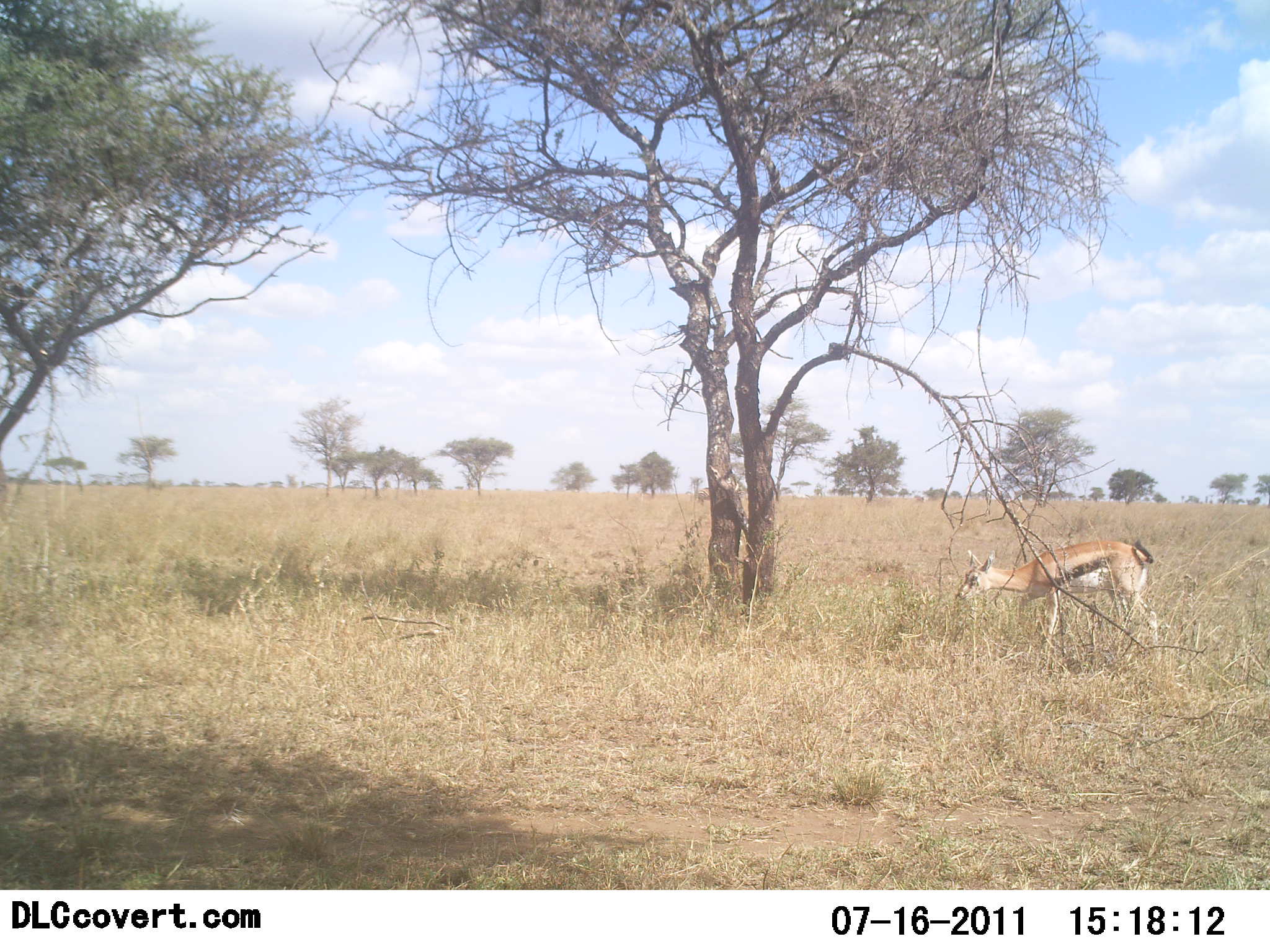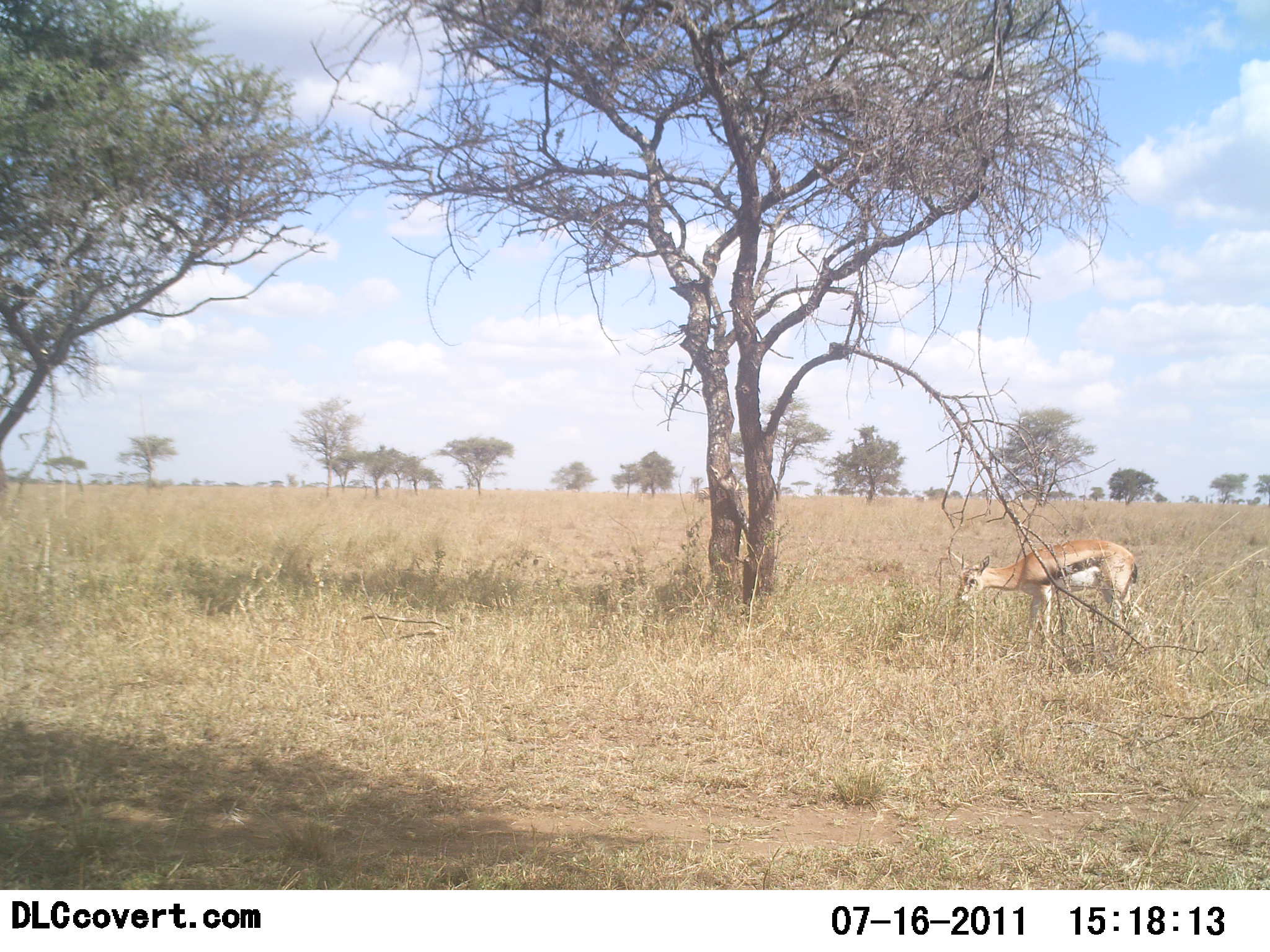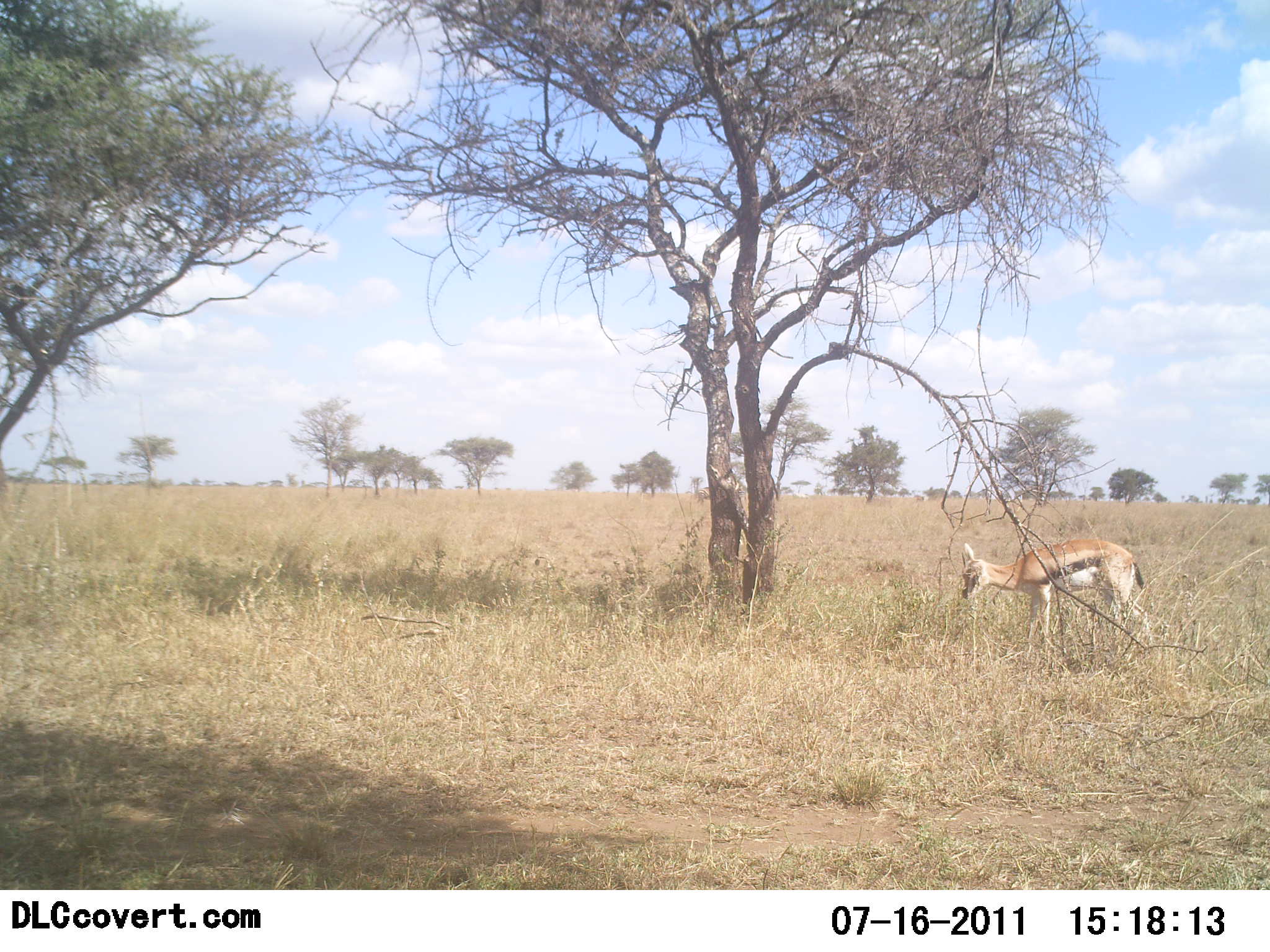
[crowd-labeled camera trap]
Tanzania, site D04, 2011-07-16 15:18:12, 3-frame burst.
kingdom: Animalia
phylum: Chordata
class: Mammalia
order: Artiodactyla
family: Bovidae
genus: Eudorcas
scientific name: Eudorcas thomsonii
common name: thomson's gazelle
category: gazellethomsons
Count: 1.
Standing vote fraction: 50%.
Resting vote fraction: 0%.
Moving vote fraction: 0%.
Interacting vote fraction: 0%.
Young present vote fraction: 0%.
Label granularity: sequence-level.